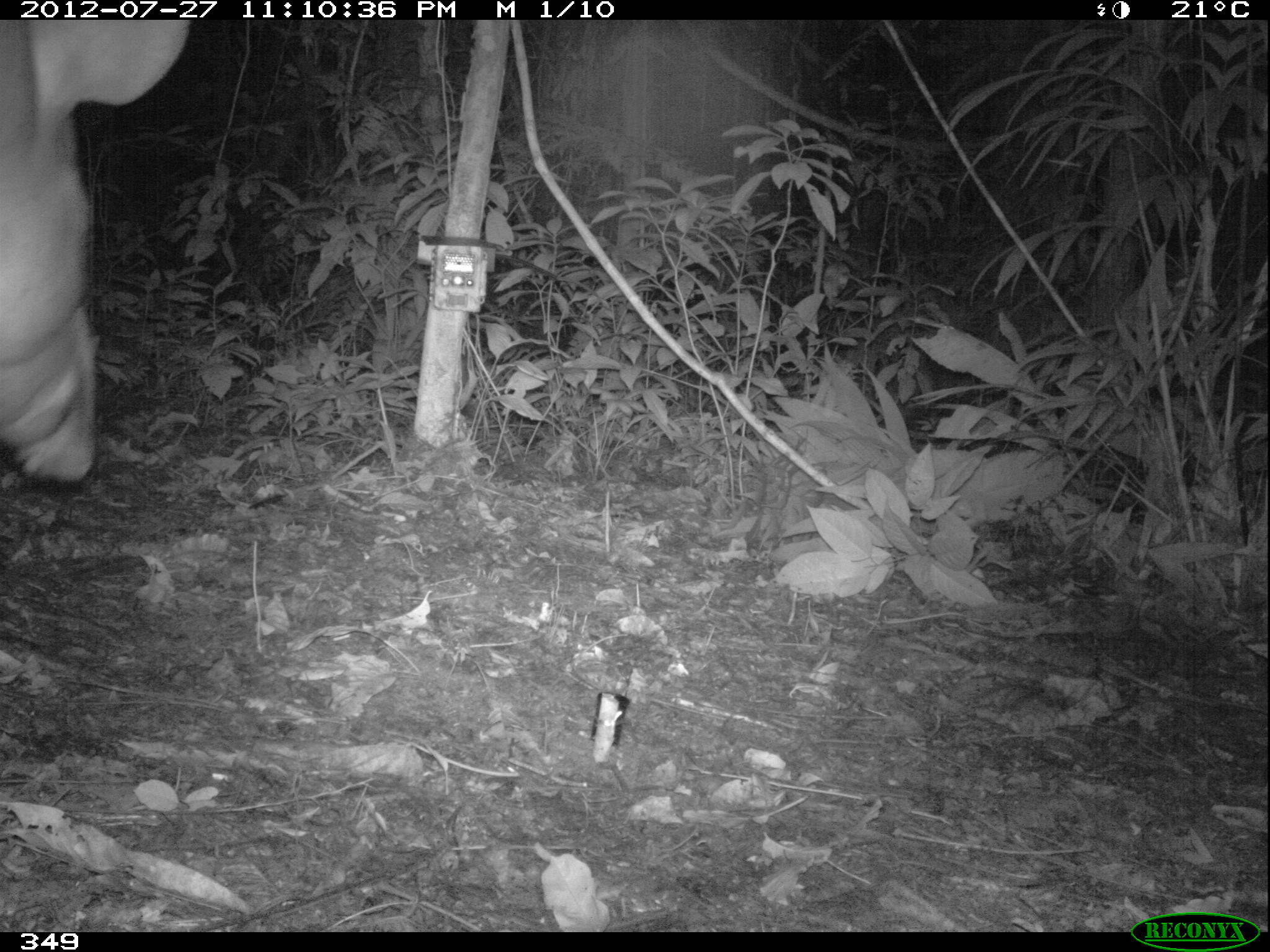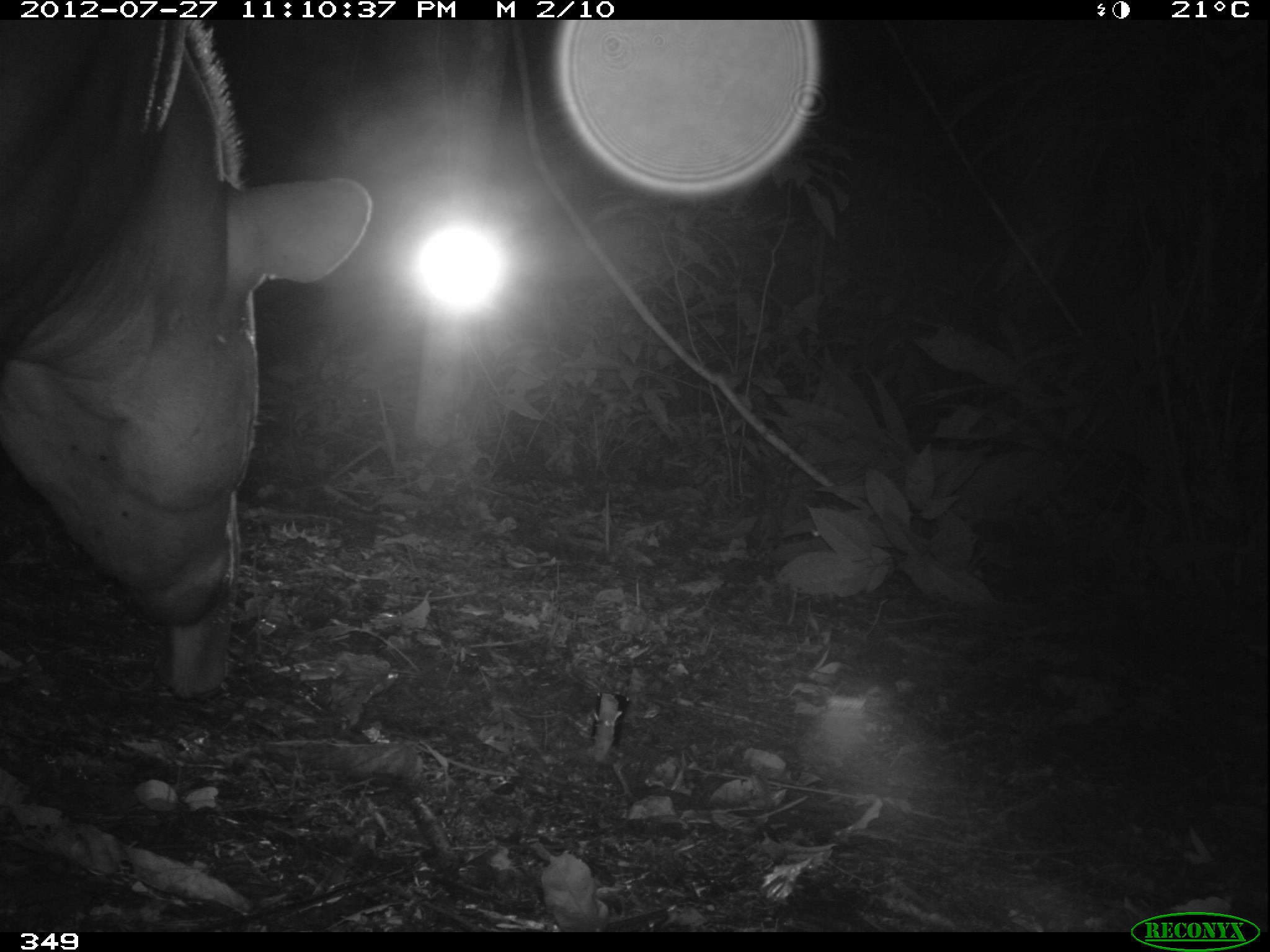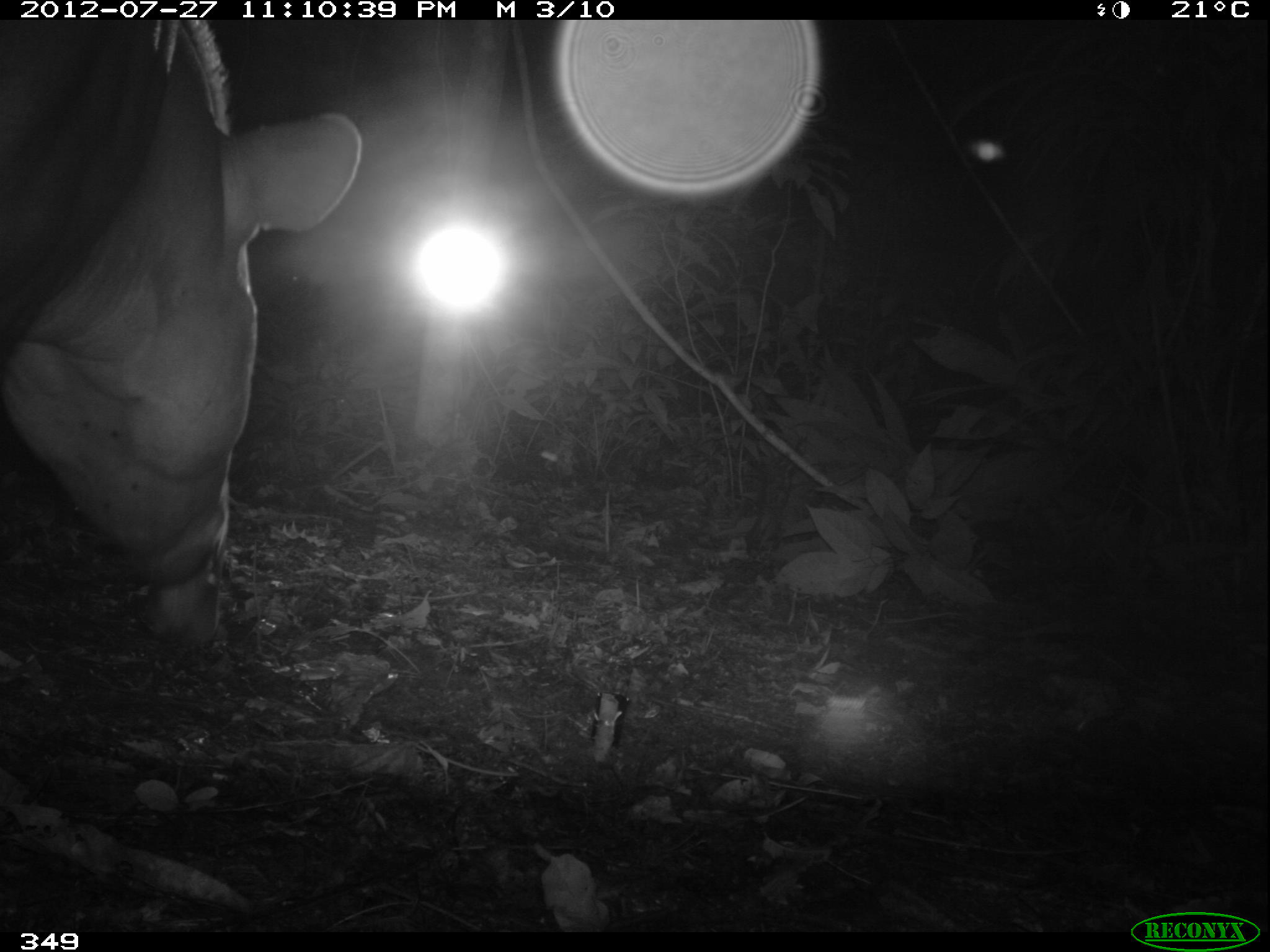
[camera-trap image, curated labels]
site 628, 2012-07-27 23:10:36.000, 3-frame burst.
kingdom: Animalia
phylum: Chordata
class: Mammalia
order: Perissodactyla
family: Tapiridae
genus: Tapirus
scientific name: Tapirus terrestris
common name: south american tapir